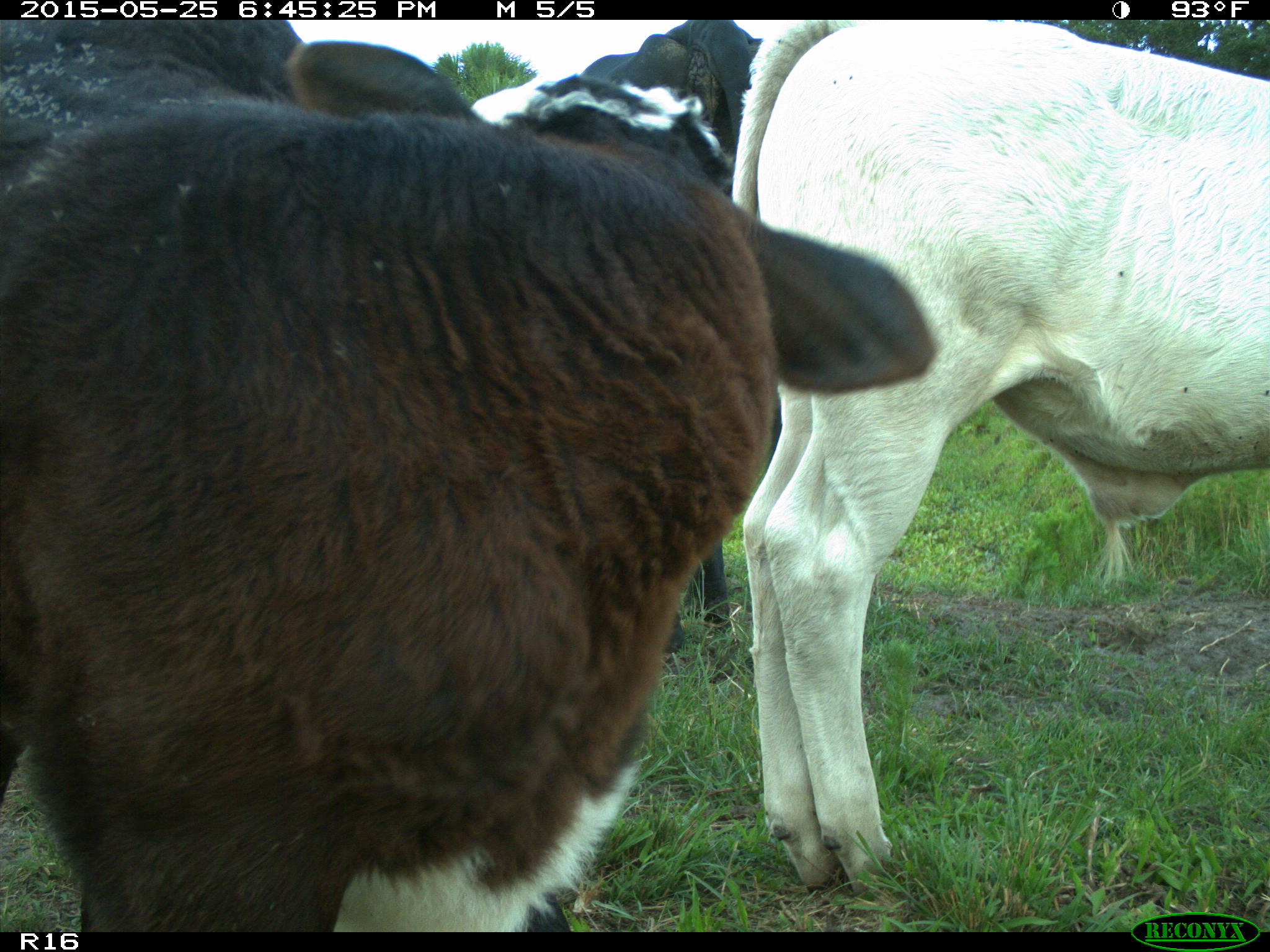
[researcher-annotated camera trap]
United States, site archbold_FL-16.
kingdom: Animalia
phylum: Chordata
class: Mammalia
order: Artiodactyla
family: Bovidae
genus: Bos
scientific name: Bos taurus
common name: domestic cow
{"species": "Bos taurus (domestic cow)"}